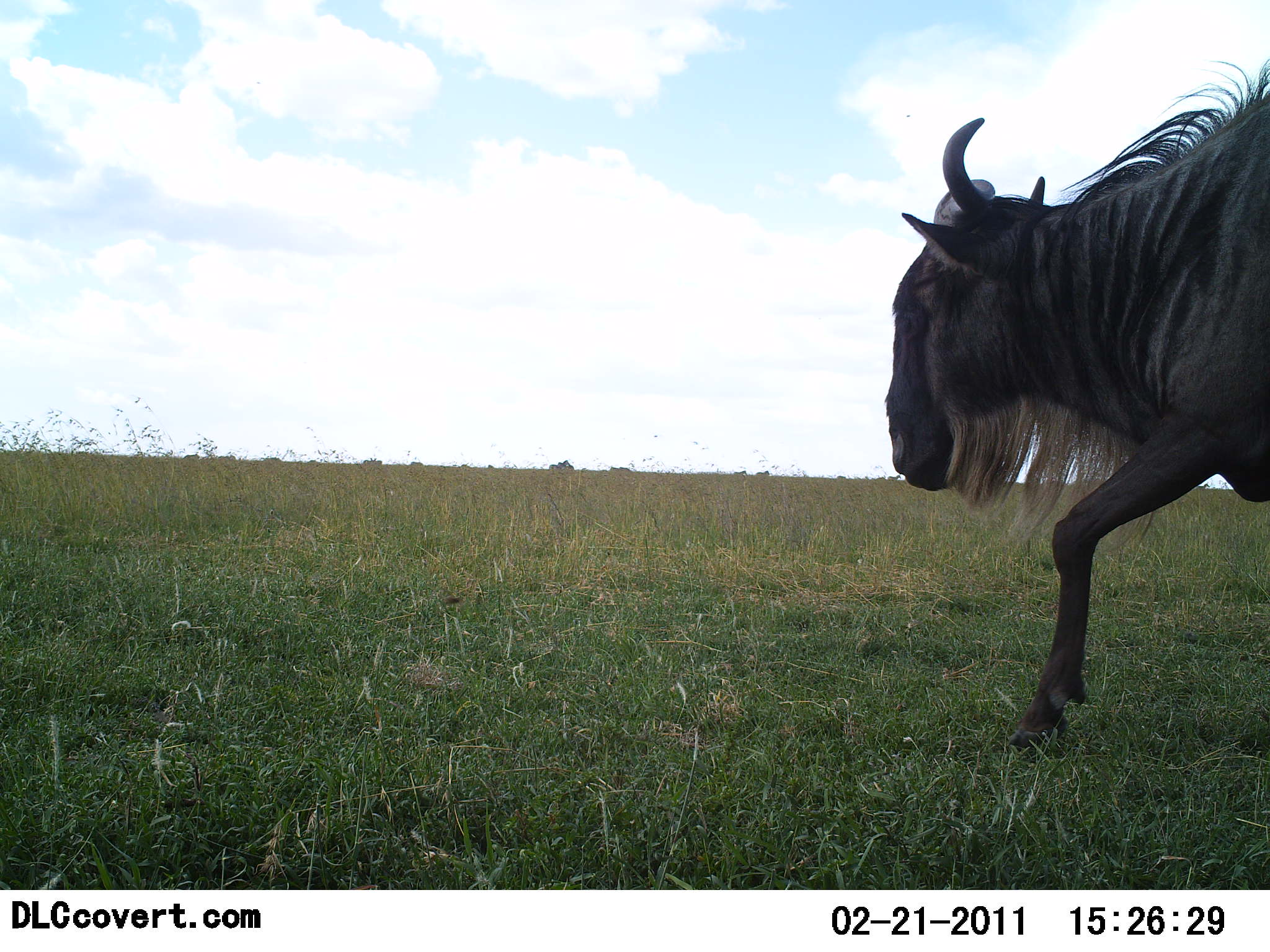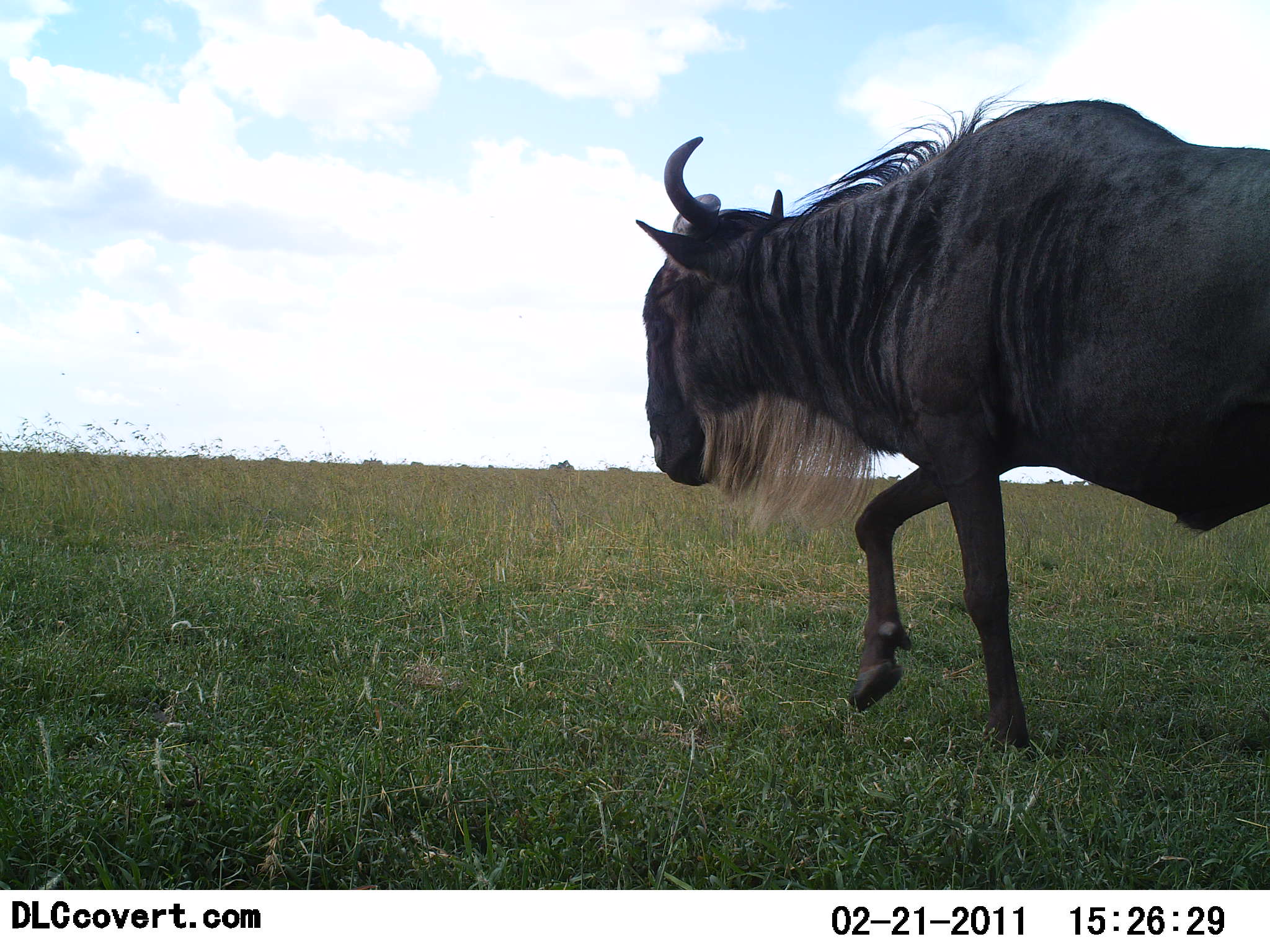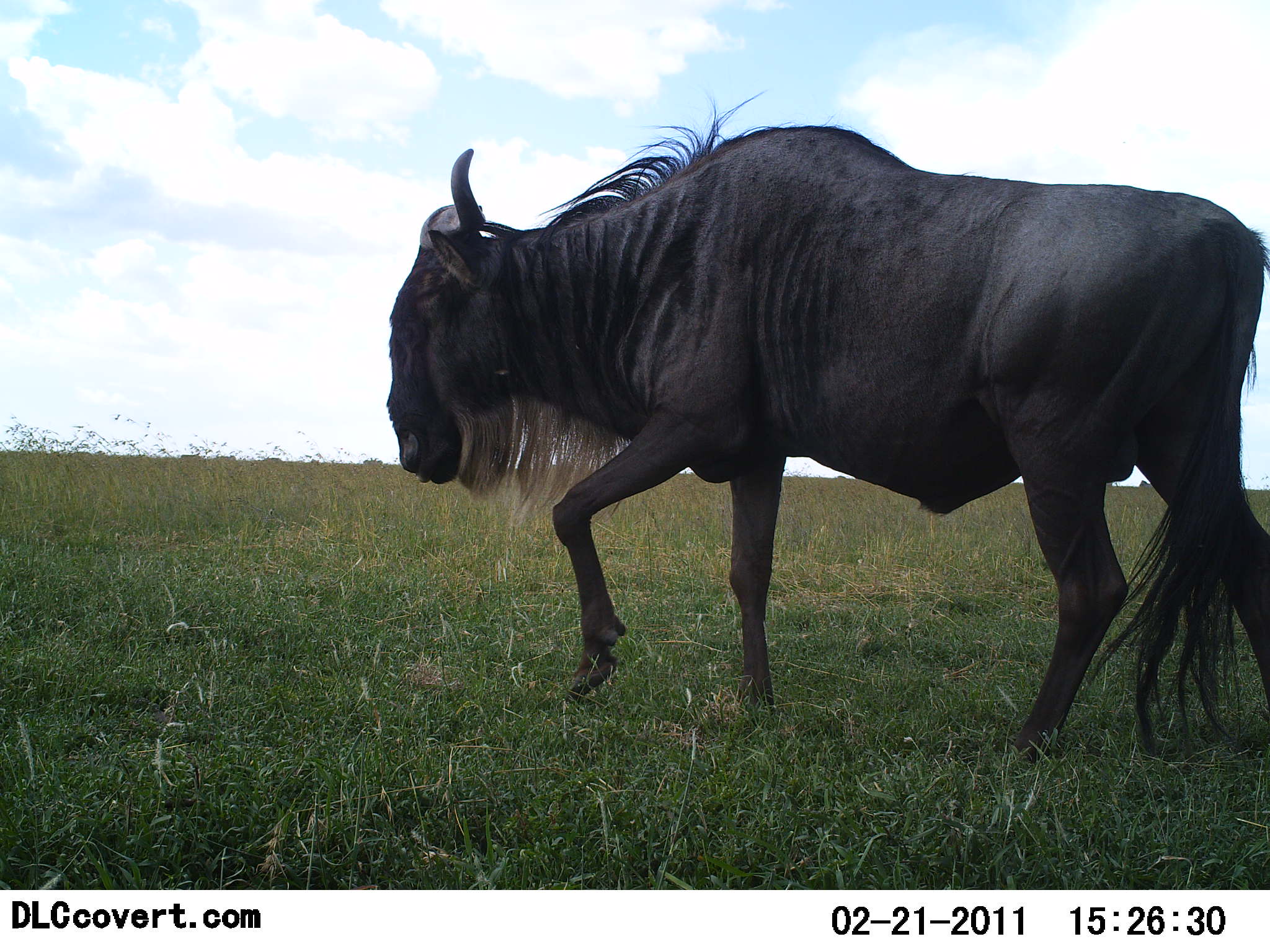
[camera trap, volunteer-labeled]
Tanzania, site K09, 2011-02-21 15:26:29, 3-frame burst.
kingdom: Animalia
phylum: Chordata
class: Mammalia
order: Artiodactyla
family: Bovidae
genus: Connochaetes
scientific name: Connochaetes taurinus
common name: blue wildebeest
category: wildebeest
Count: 1.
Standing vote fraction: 0%.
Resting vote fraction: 0%.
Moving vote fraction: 100%.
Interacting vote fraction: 0%.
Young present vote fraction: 0%.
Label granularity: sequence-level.